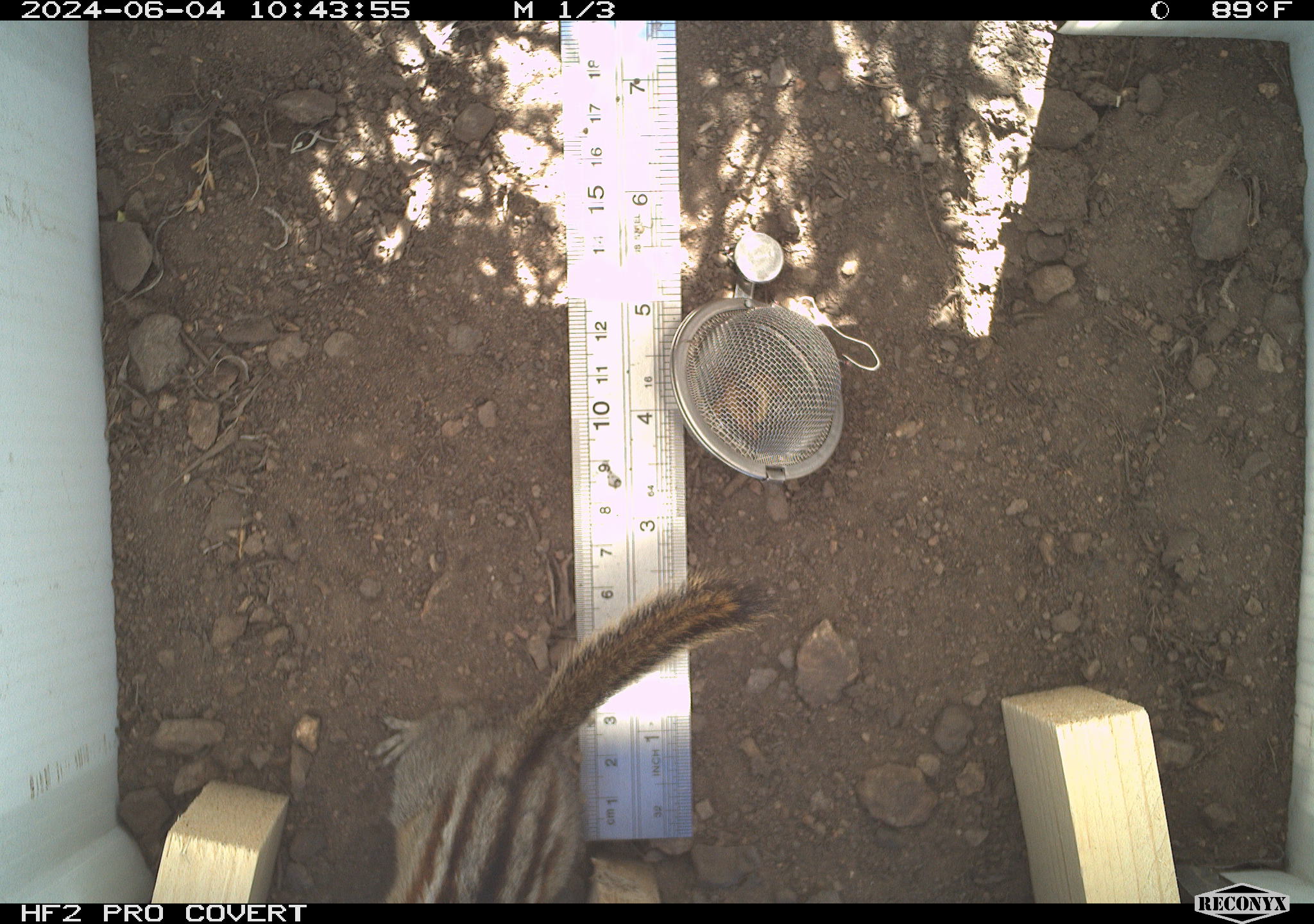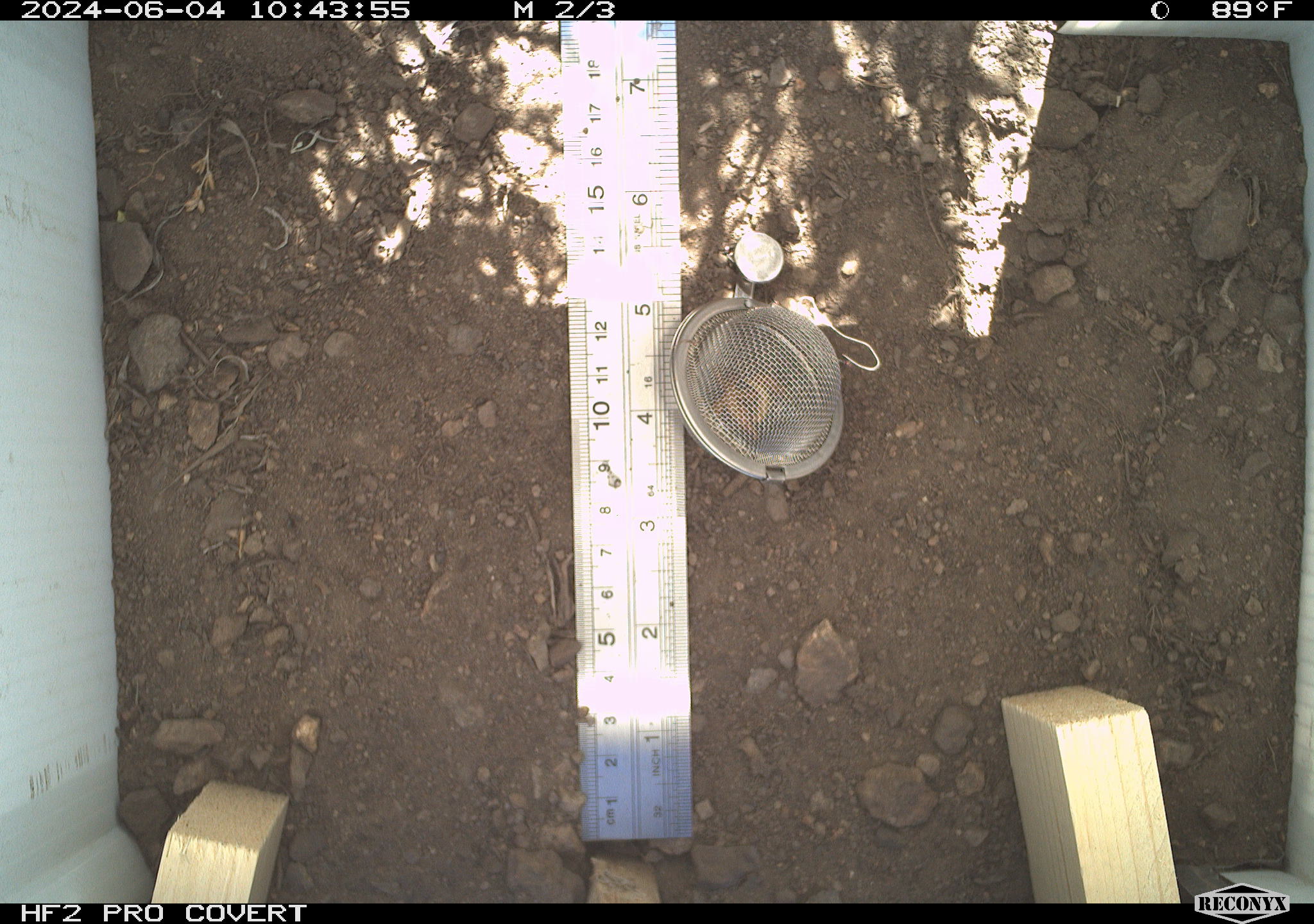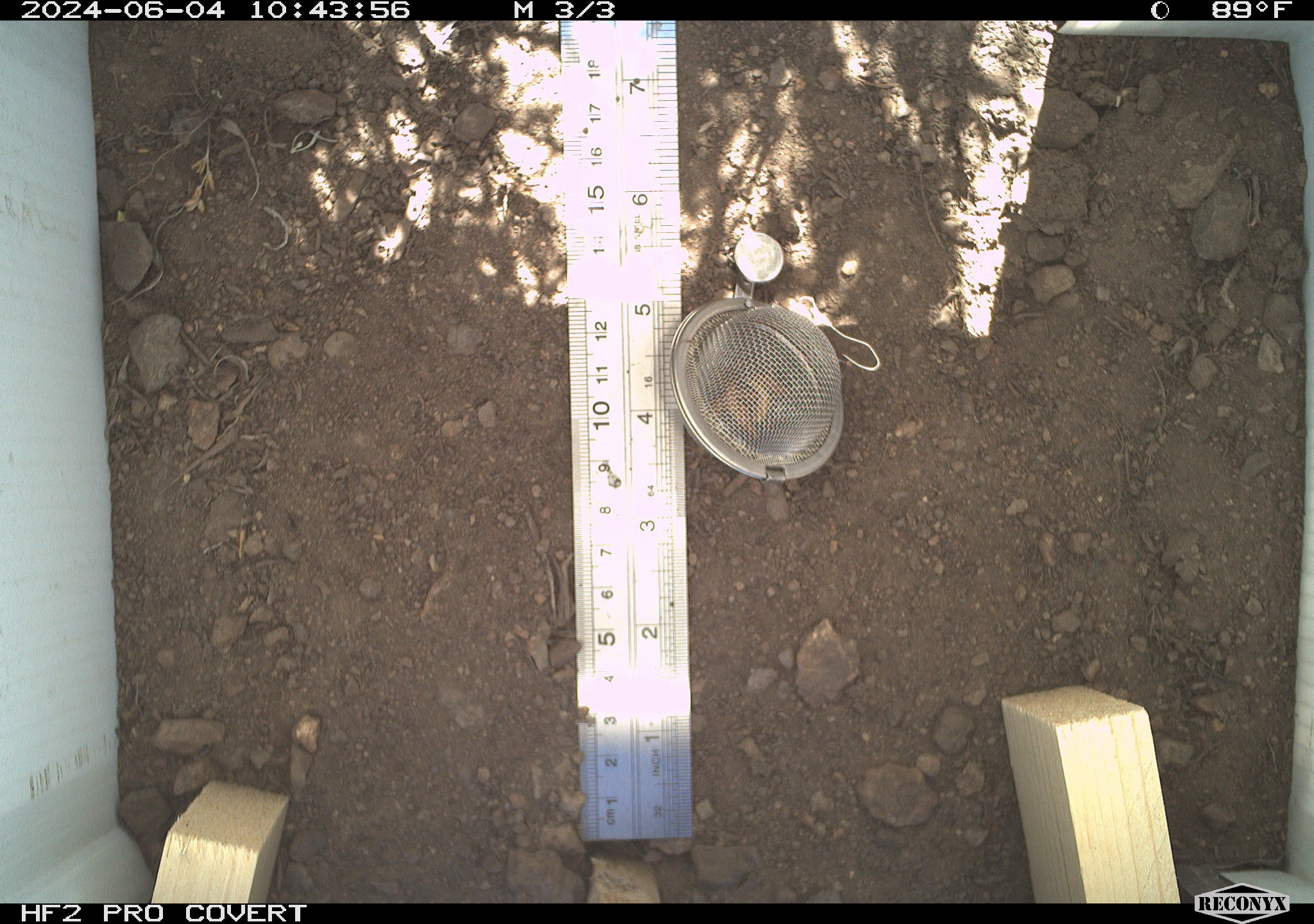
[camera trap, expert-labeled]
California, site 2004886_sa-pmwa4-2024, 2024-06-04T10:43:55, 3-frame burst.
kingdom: Animalia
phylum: Chordata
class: Mammalia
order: Rodentia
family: Sciuridae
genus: Neotamias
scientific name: Neotamias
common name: western chipmunks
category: neotamias species